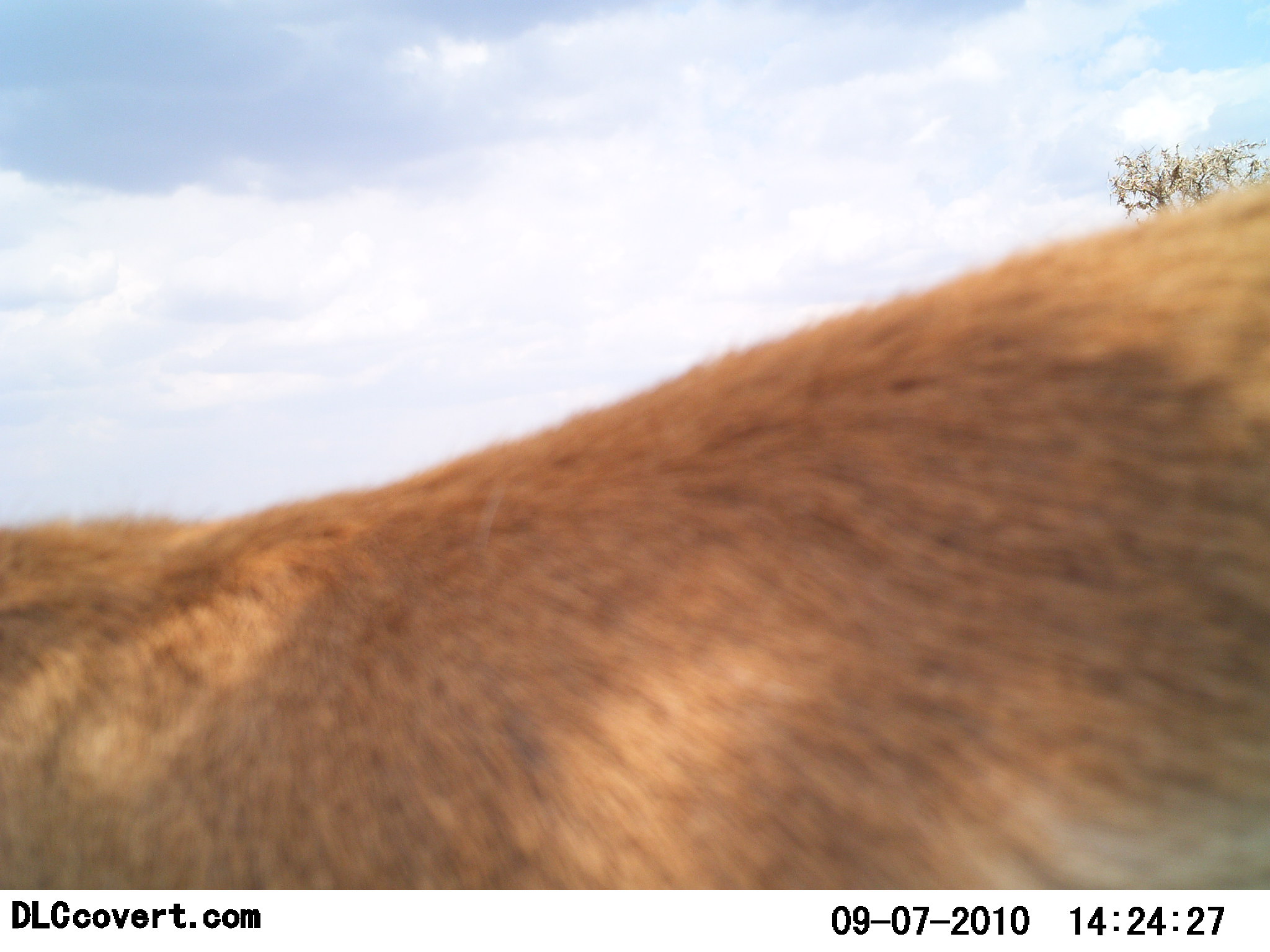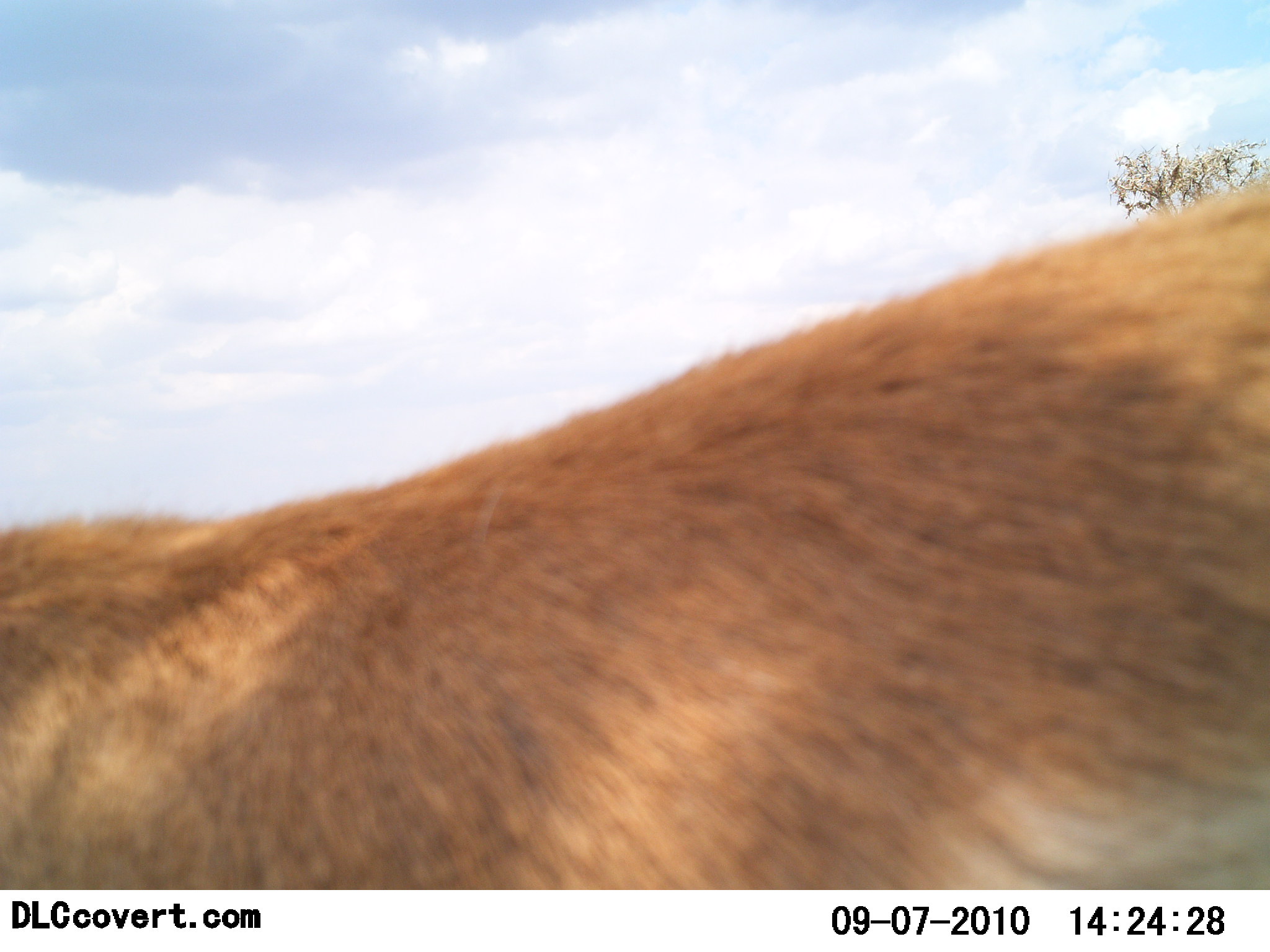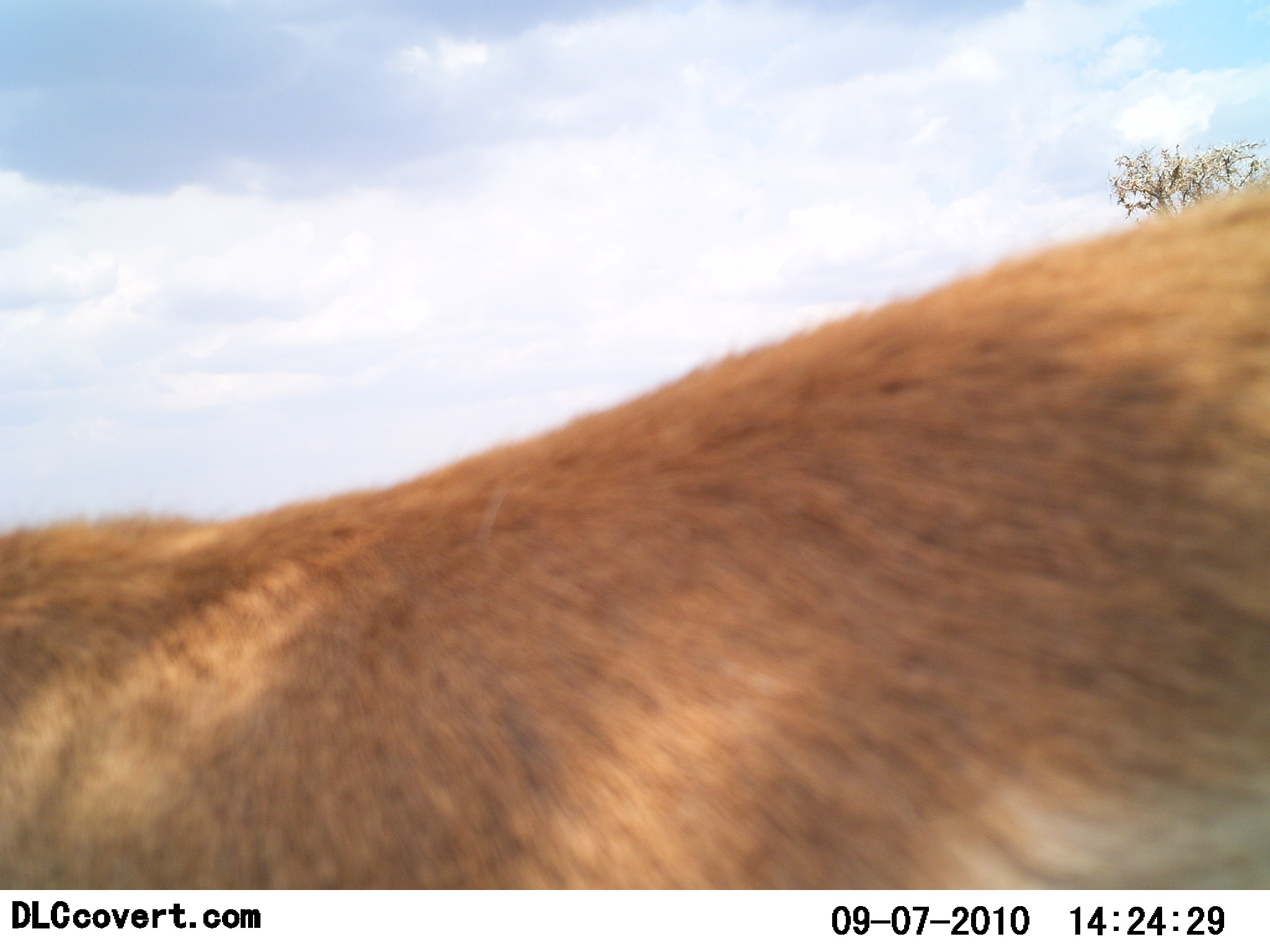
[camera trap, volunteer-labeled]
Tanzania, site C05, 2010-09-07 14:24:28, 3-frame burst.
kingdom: Animalia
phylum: Chordata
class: Mammalia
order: Artiodactyla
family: Bovidae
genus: Nanger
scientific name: Nanger granti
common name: grant's gazelle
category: gazellegrants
Gazellegrants (grant's gazelle) (Nanger granti), count 1. Behavior (volunteer vote fractions): standing 100%, resting 0%, moving 0%, interacting 0%. Young present (vote fraction): 0%. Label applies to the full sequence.